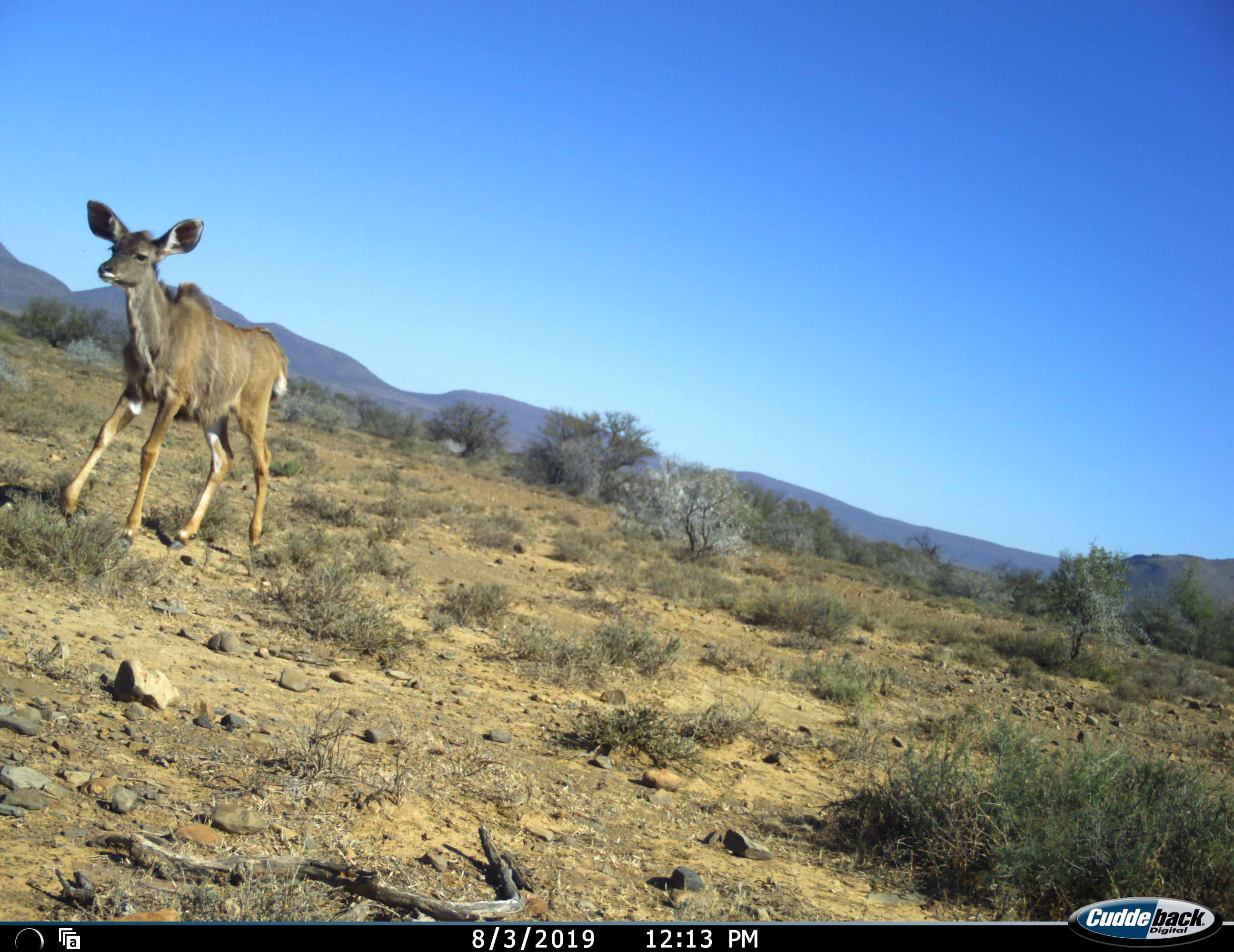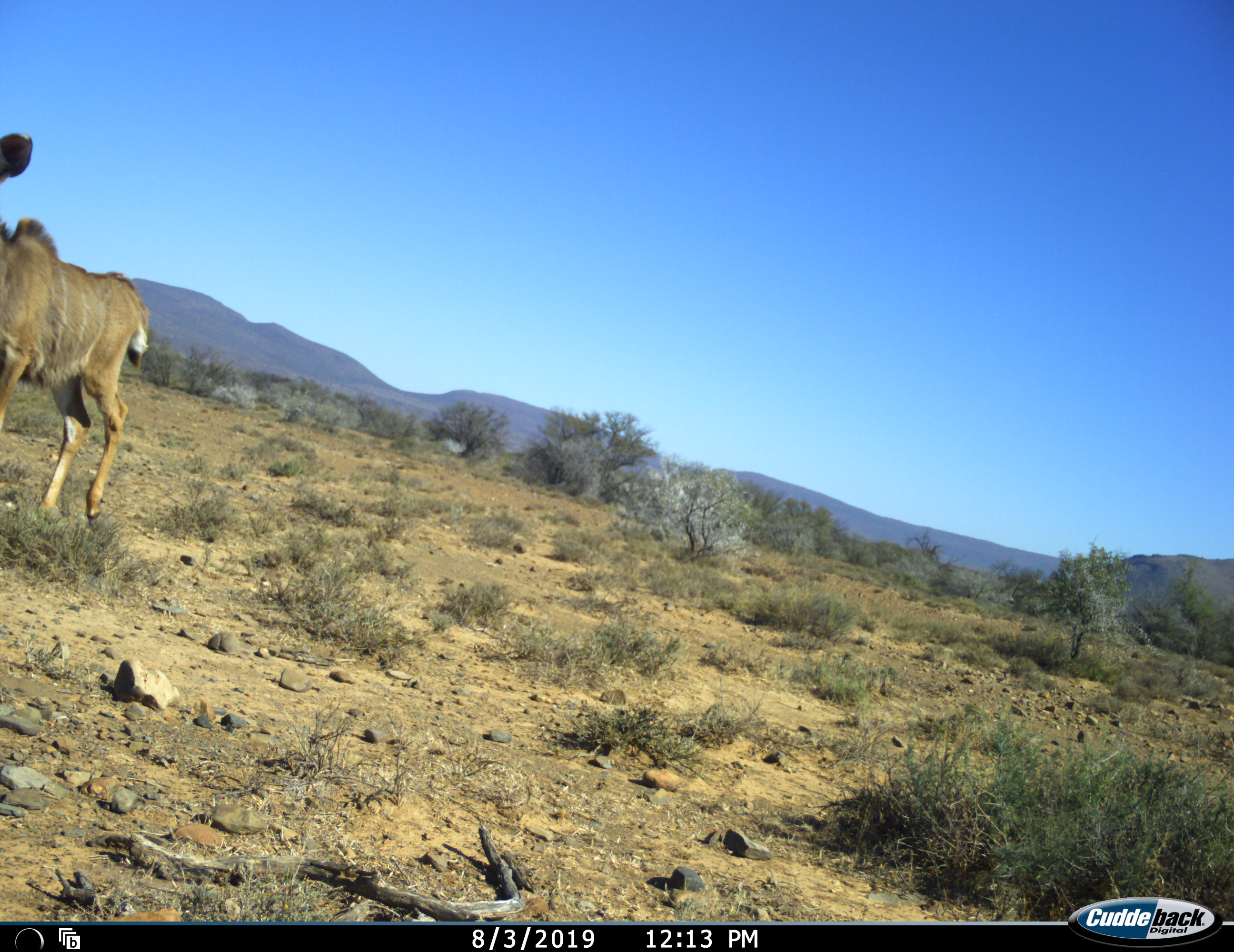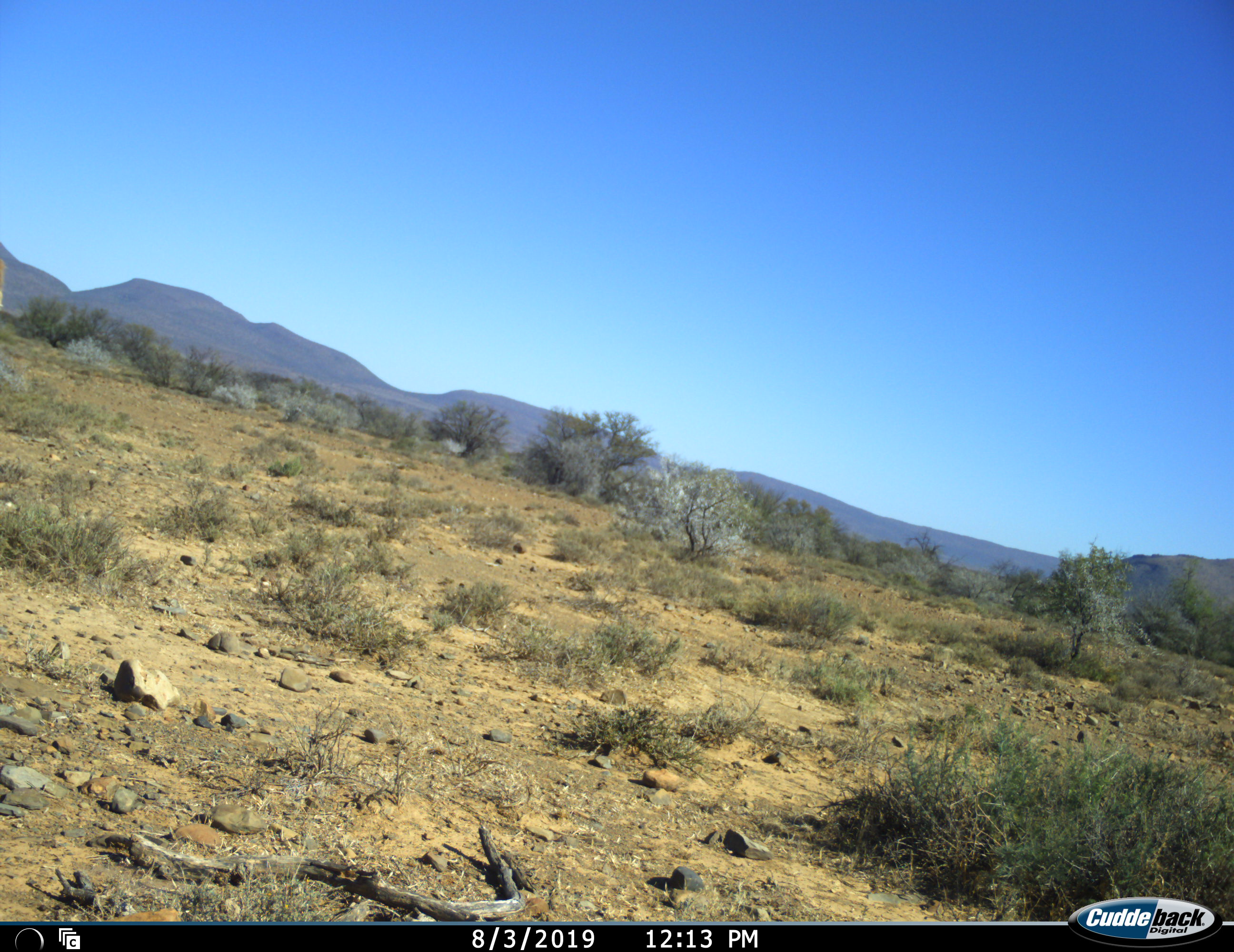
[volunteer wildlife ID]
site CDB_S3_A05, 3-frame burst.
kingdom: Animalia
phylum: Chordata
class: Mammalia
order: Artiodactyla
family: Bovidae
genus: Tragelaphus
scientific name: Tragelaphus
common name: kudu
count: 1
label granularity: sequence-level